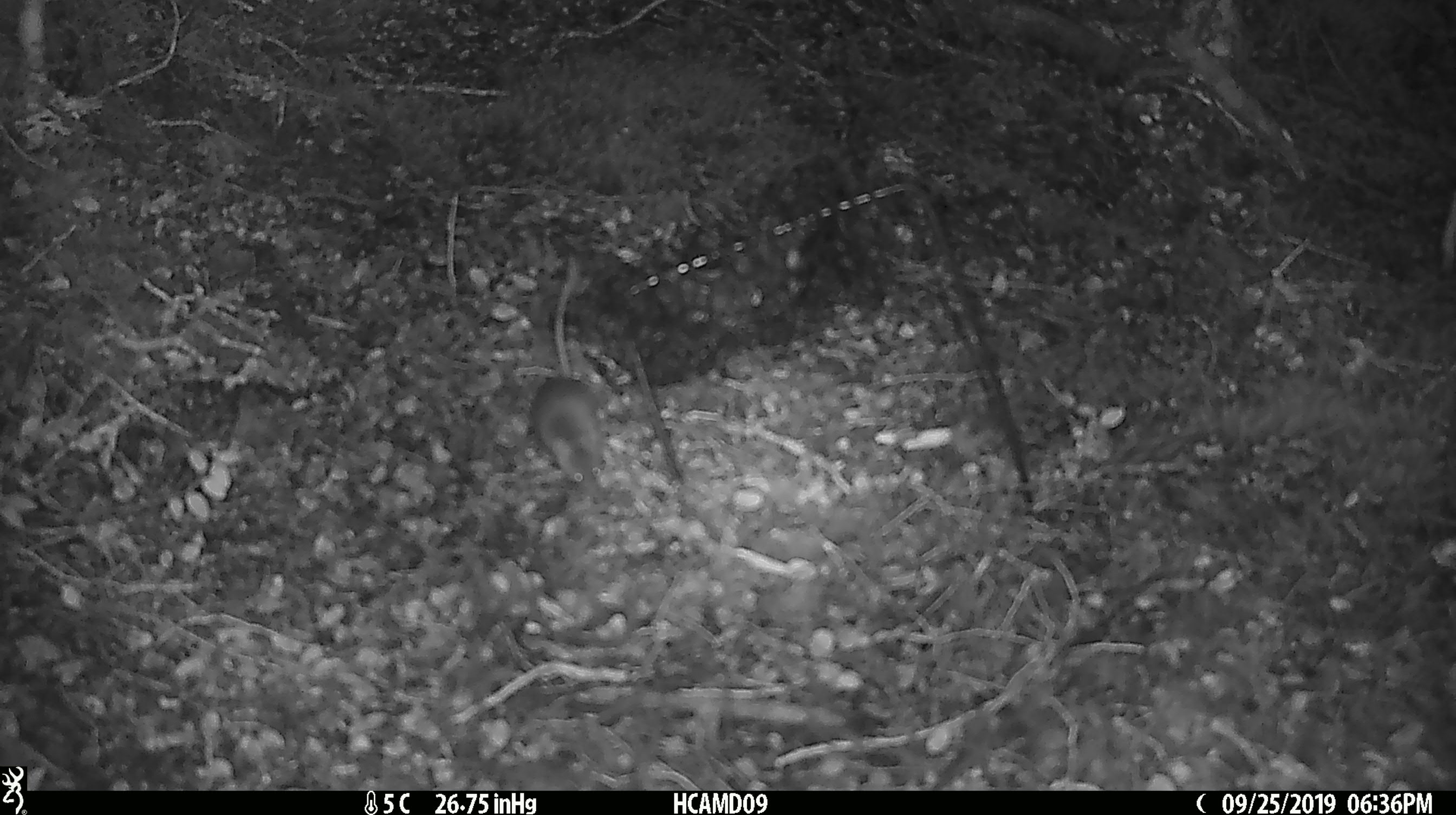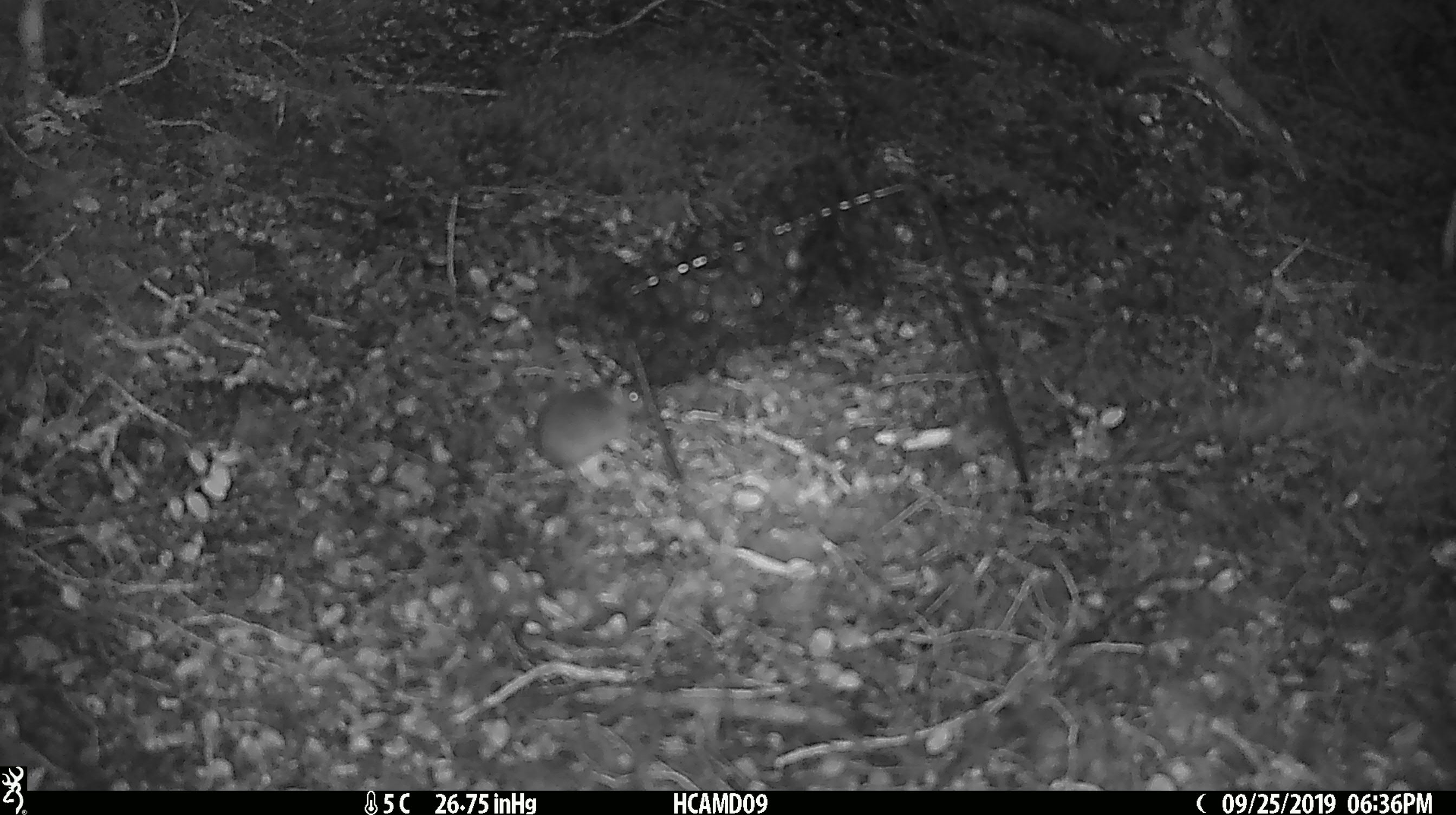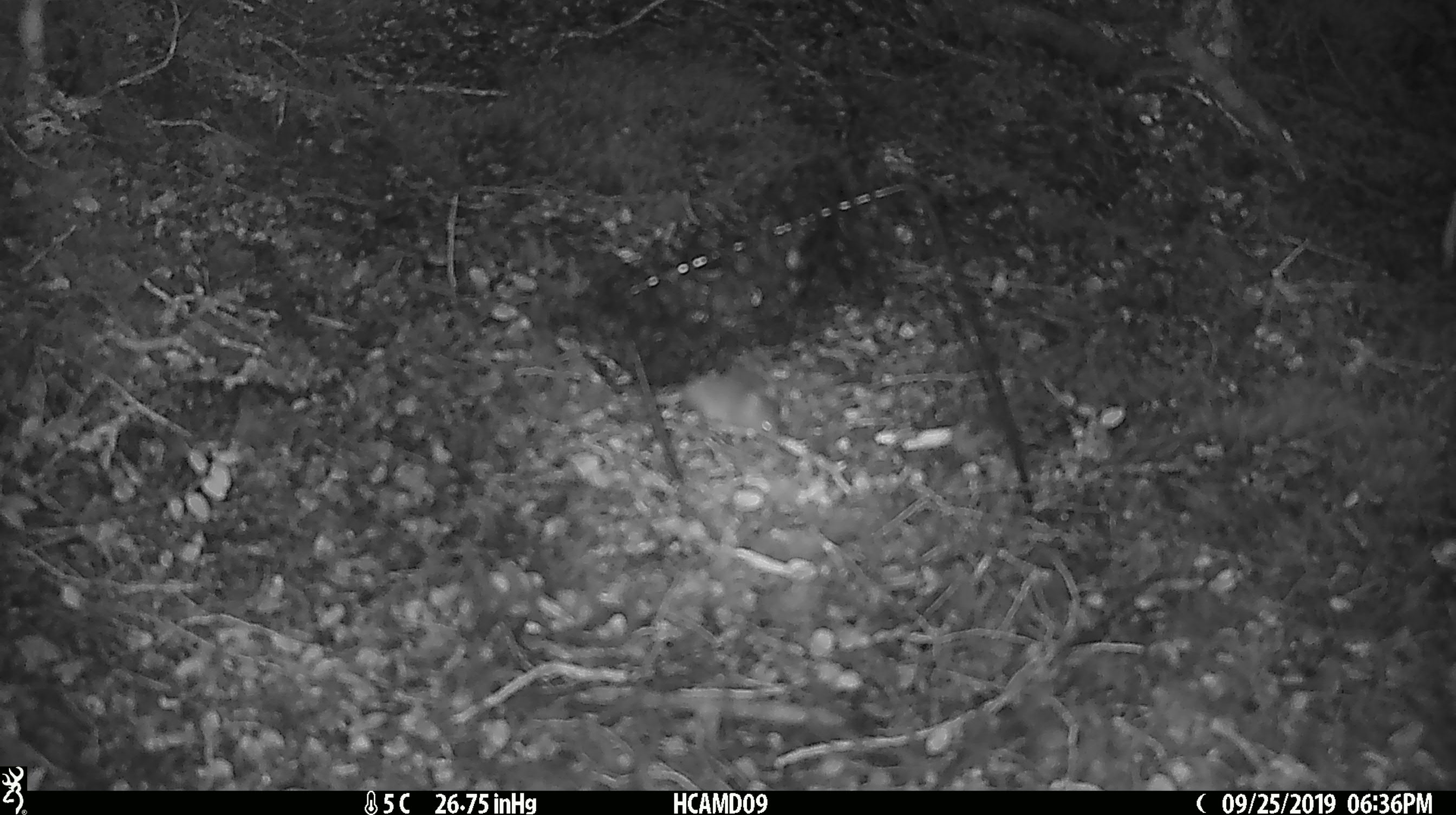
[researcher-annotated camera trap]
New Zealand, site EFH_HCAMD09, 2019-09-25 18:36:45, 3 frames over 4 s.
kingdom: Animalia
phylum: Chordata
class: Mammalia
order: Rodentia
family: Muridae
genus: Mus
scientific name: Mus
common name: mouse